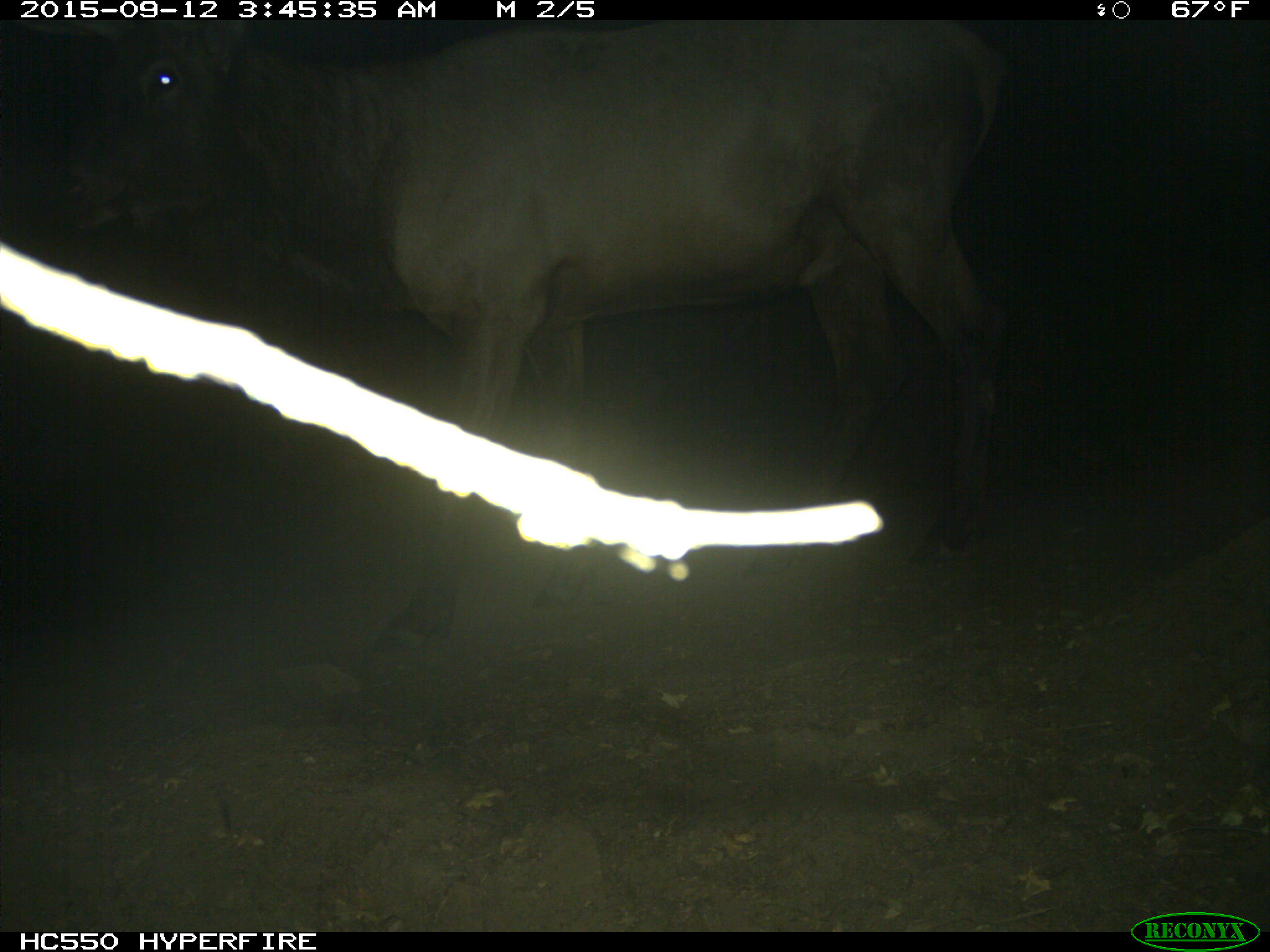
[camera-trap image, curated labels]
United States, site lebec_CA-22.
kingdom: Animalia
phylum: Chordata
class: Mammalia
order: Artiodactyla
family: Cervidae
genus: Cervus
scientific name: Cervus canadensis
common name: elk